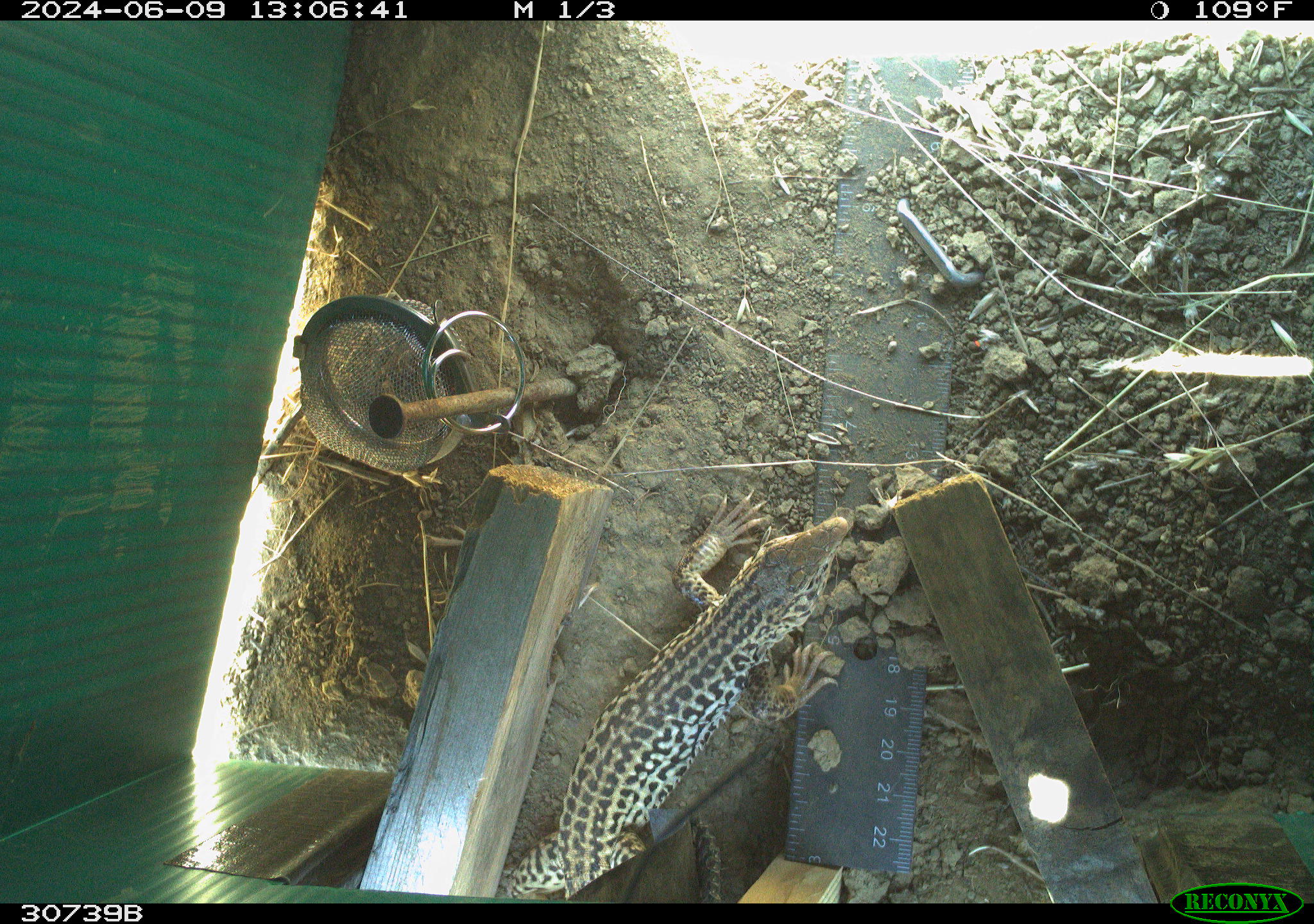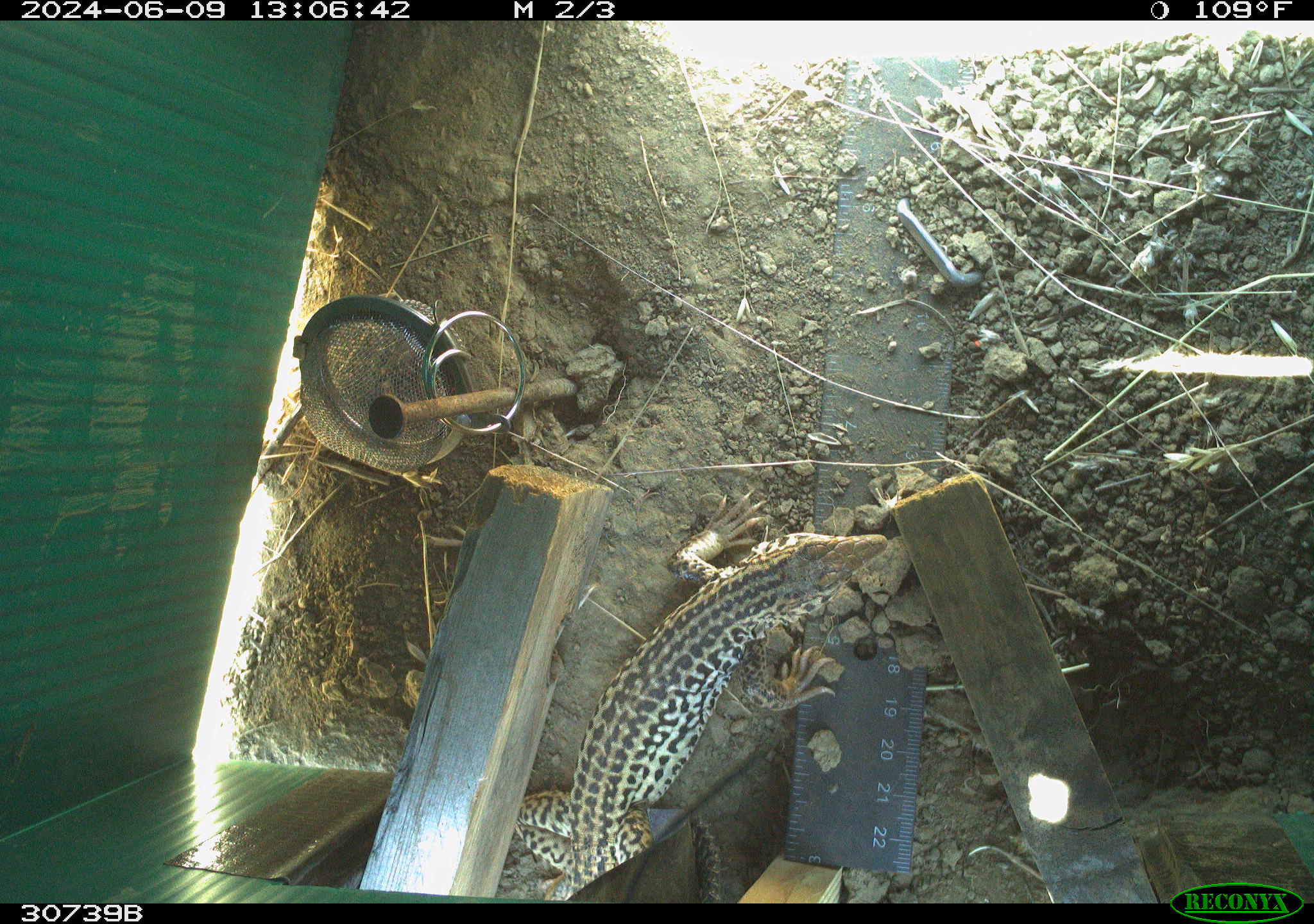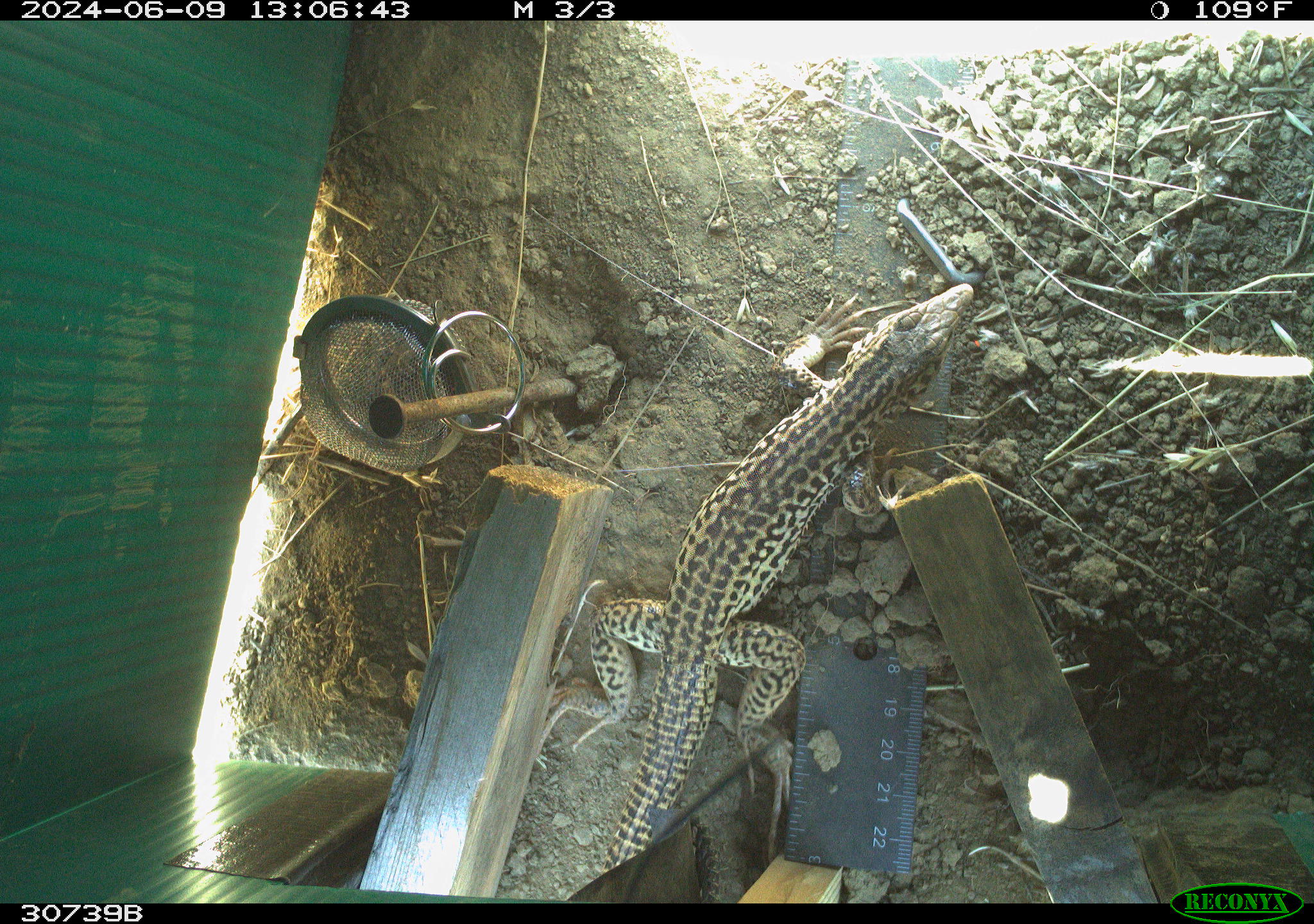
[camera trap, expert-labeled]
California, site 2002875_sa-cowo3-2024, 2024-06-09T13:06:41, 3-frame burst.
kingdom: Animalia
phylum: Chordata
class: Reptilia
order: Squamata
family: Teiidae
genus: Aspidoscelis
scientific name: Aspidoscelis tigris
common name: western whiptail